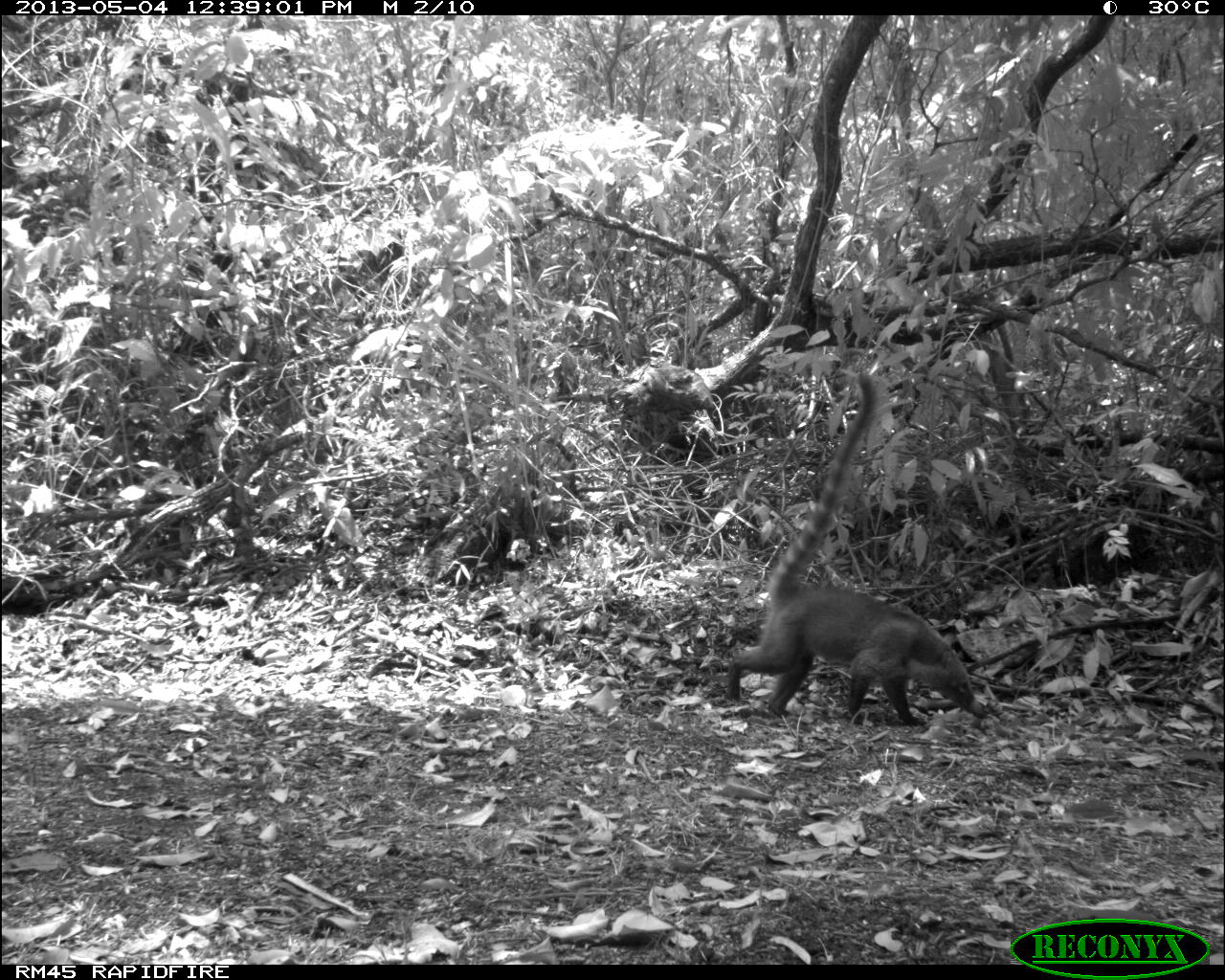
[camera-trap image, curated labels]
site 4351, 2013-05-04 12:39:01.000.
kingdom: Animalia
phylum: Chordata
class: Mammalia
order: Carnivora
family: Procyonidae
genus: Nasua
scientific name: Nasua narica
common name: white-nosed coati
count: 1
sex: female